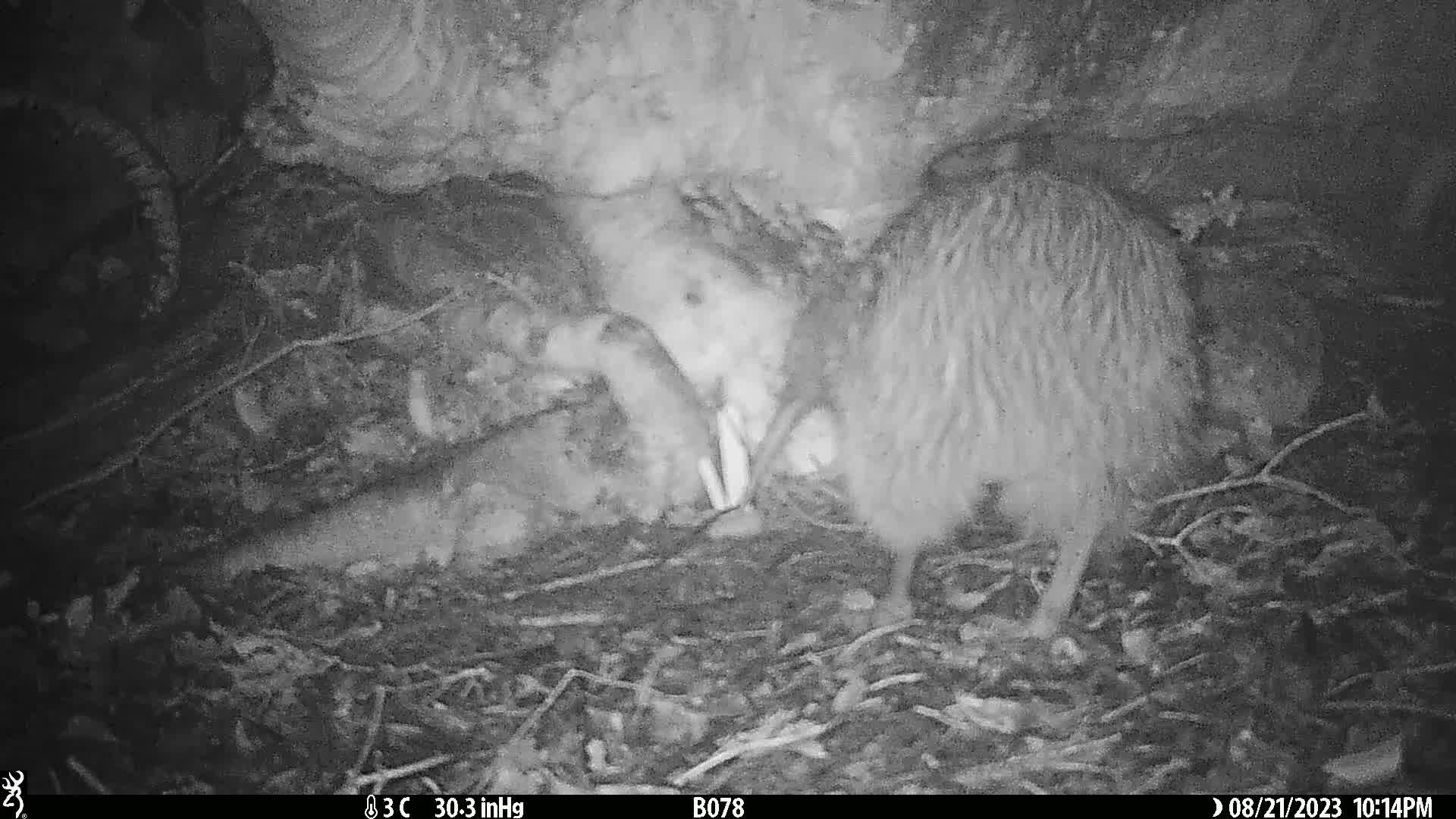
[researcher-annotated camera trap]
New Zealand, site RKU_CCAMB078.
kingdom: Animalia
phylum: Chordata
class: Aves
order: Apterygiformes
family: Apterygidae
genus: Apteryx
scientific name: Apteryx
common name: kiwi